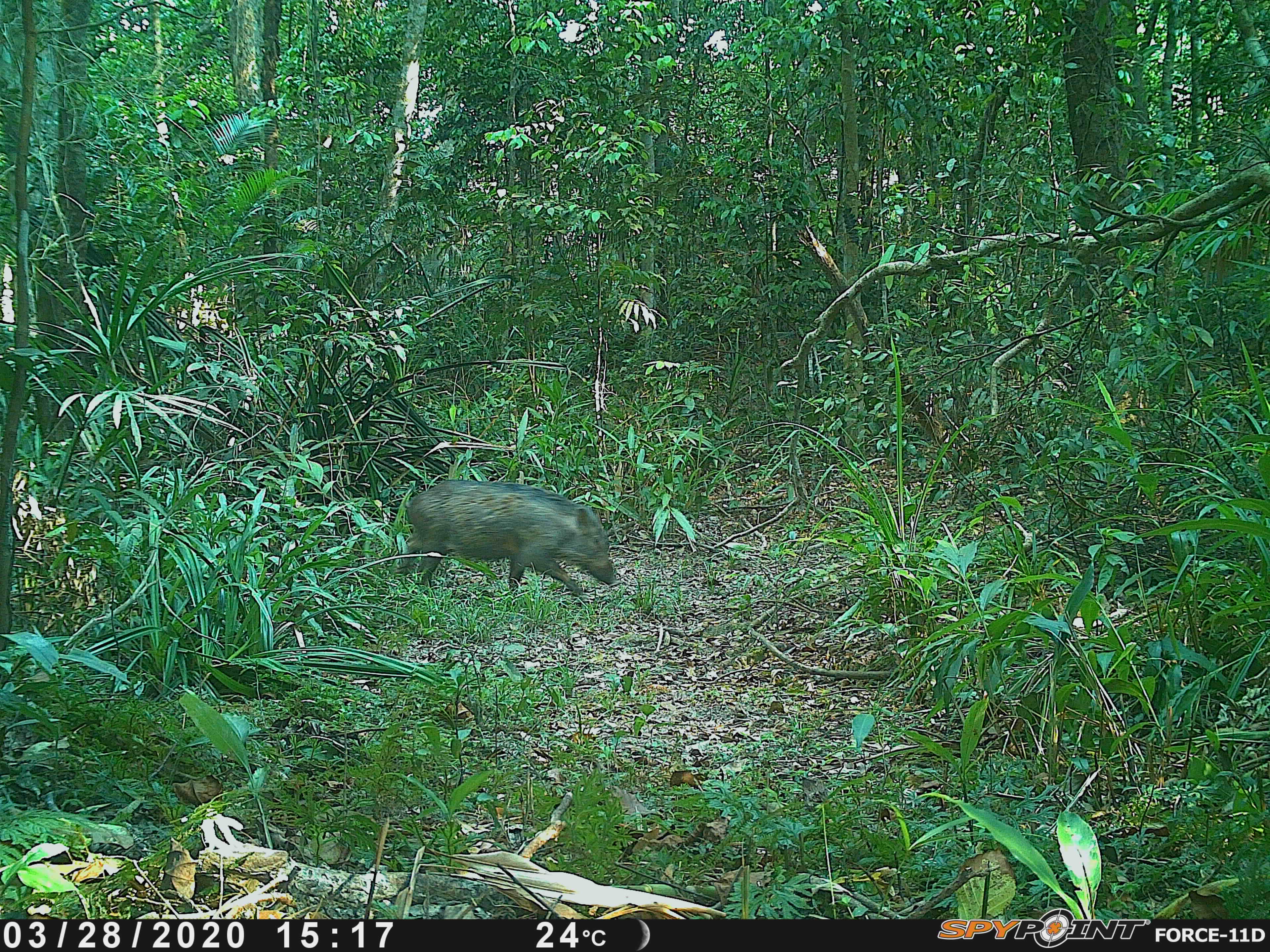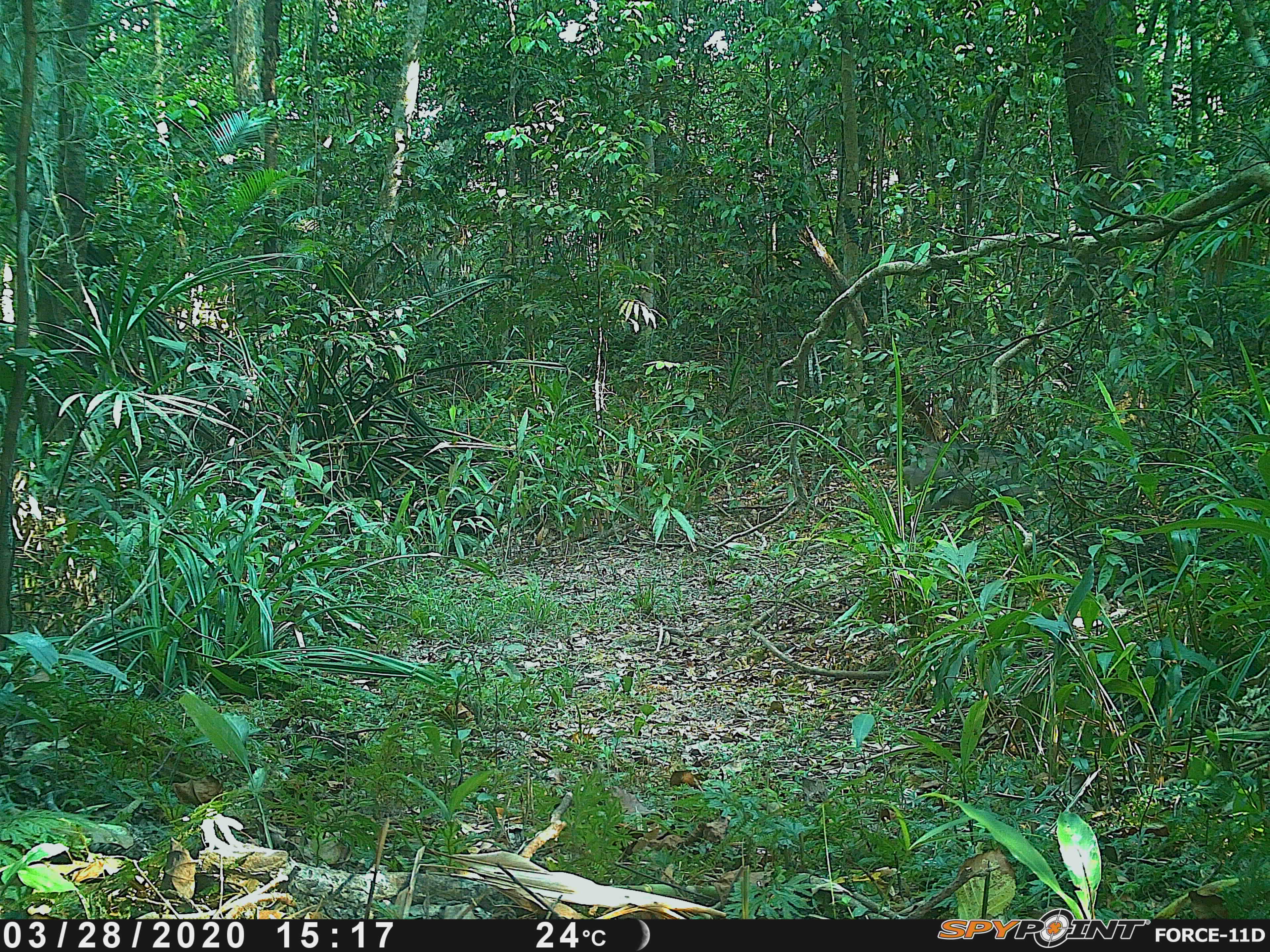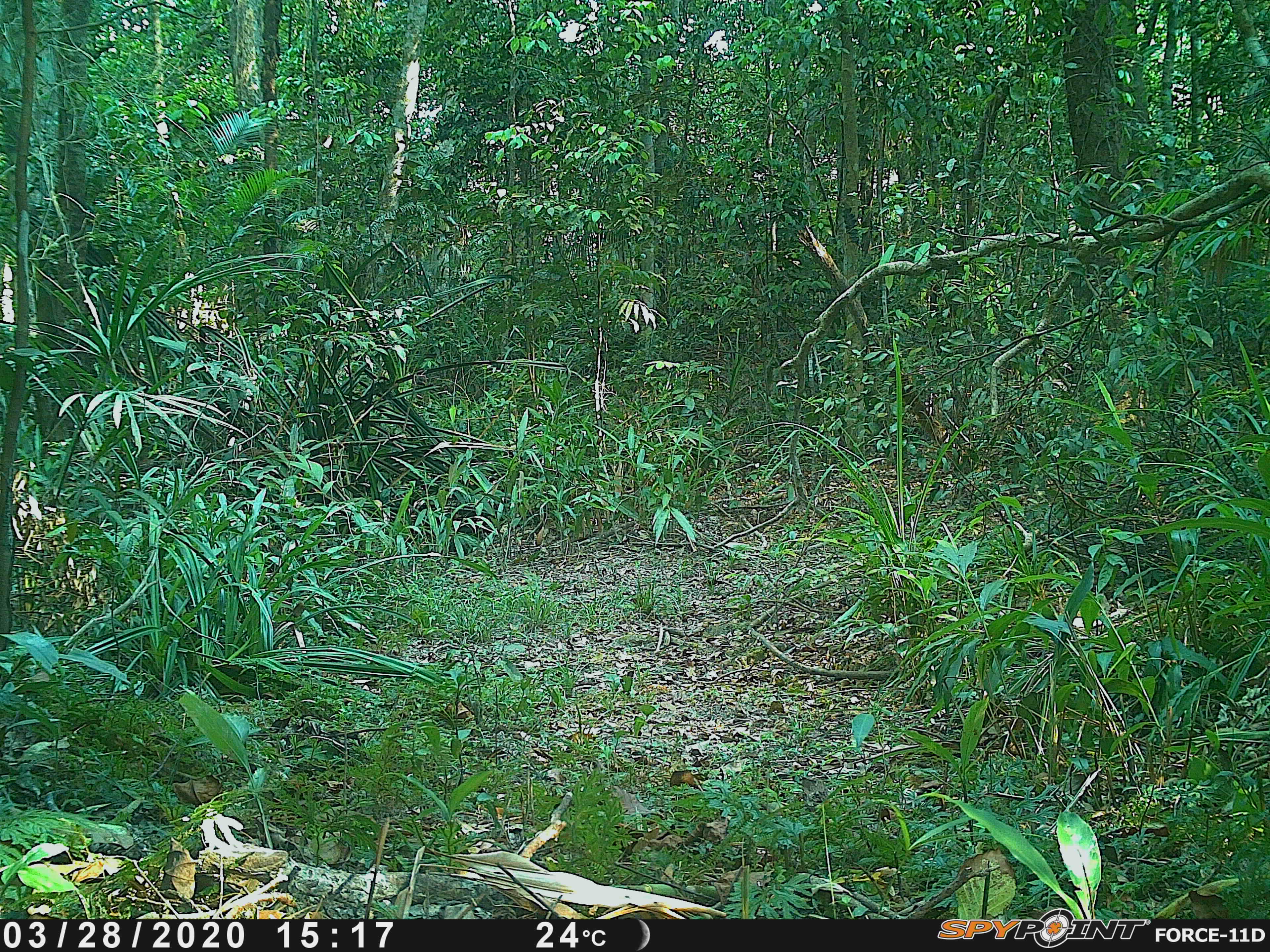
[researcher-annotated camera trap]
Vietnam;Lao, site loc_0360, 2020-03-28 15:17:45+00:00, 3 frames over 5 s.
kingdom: Animalia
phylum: Chordata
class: Mammalia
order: Artiodactyla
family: Suidae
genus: Sus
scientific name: Sus scrofa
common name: eurasian wild pig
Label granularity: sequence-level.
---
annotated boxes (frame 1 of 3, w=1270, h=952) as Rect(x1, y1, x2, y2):
eurasian wild pig: Rect(394, 478, 614, 595)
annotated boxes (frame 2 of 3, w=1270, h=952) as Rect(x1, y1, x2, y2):
eurasian wild pig: Rect(893, 435, 1071, 529)